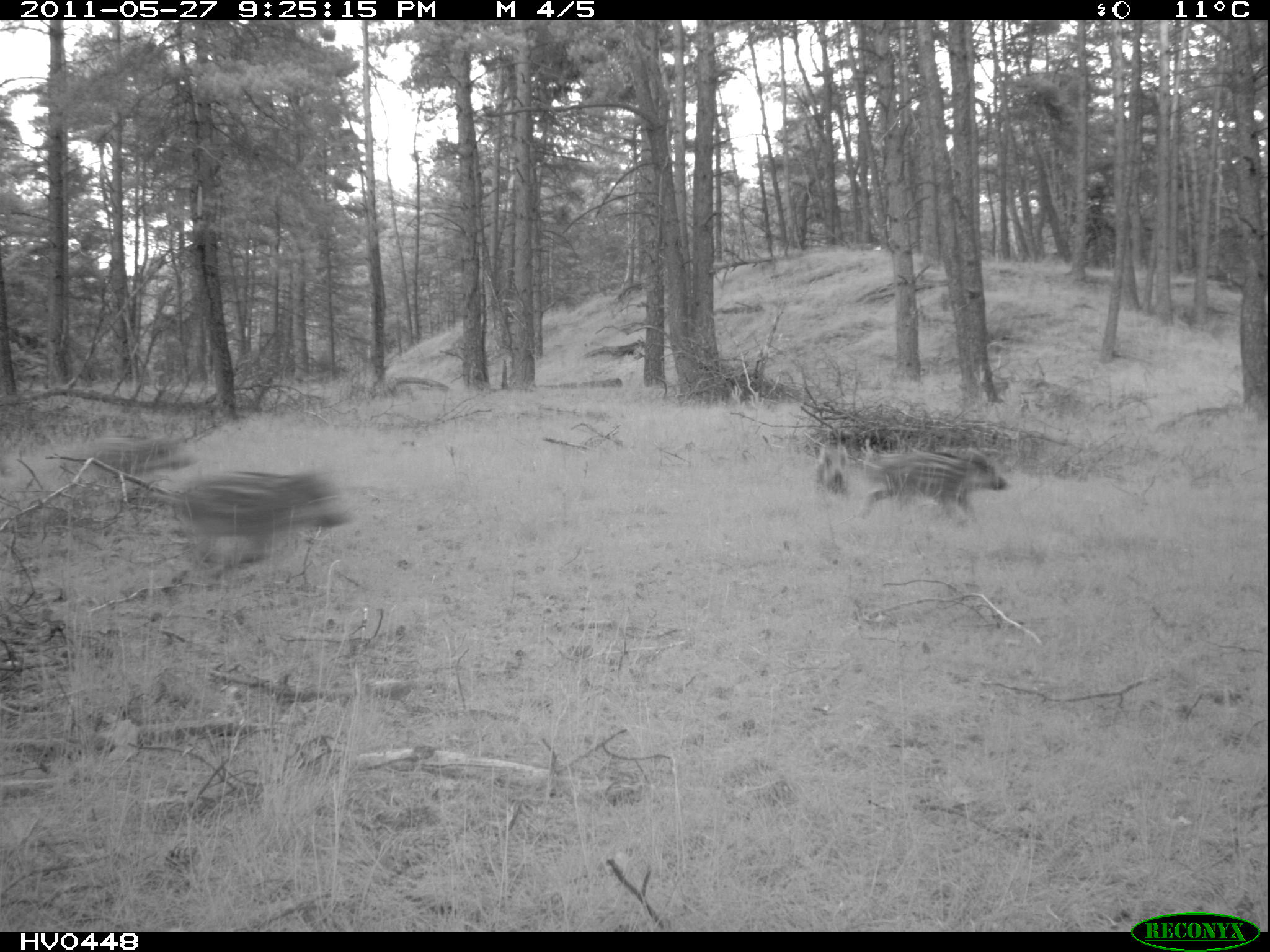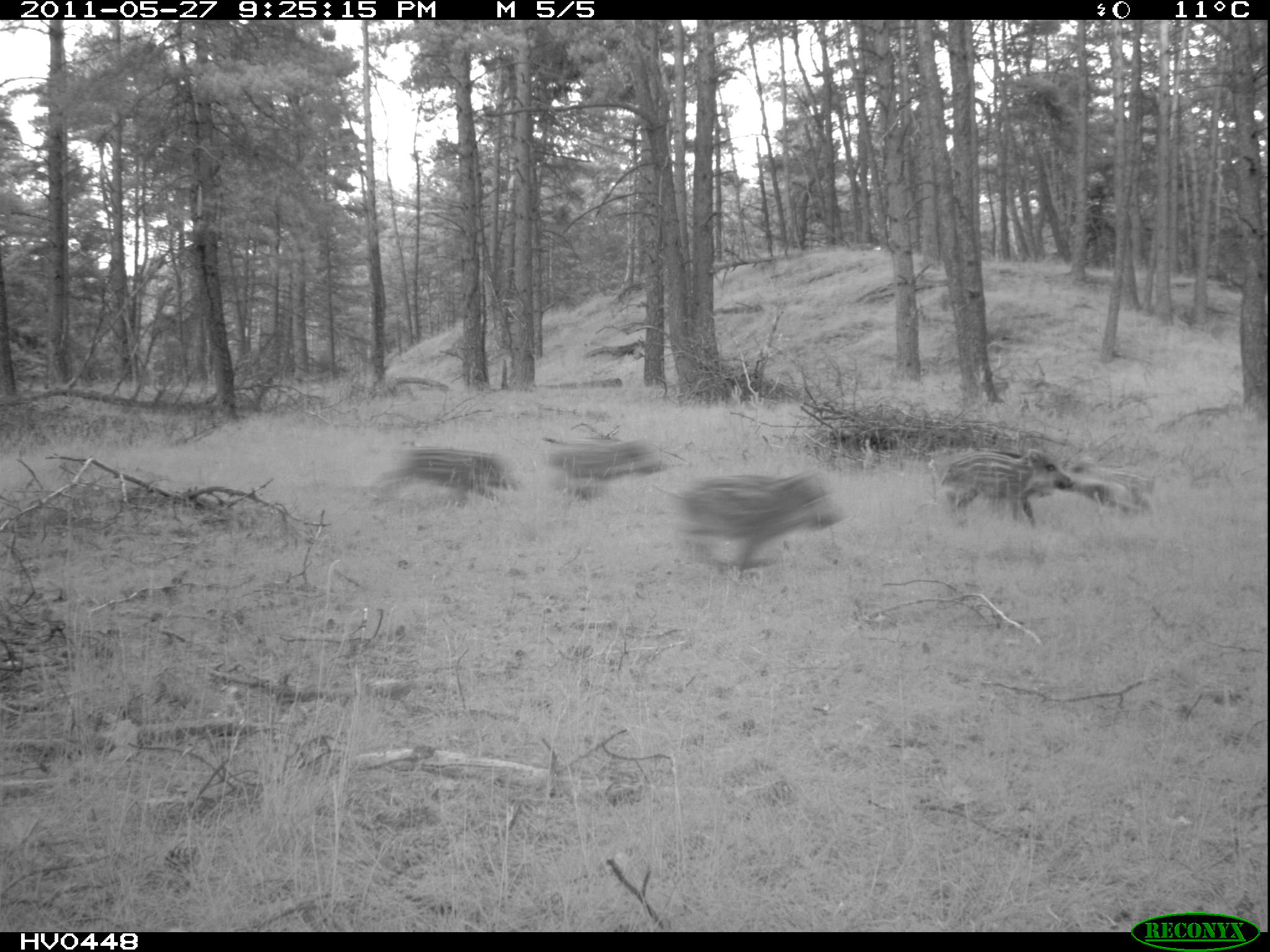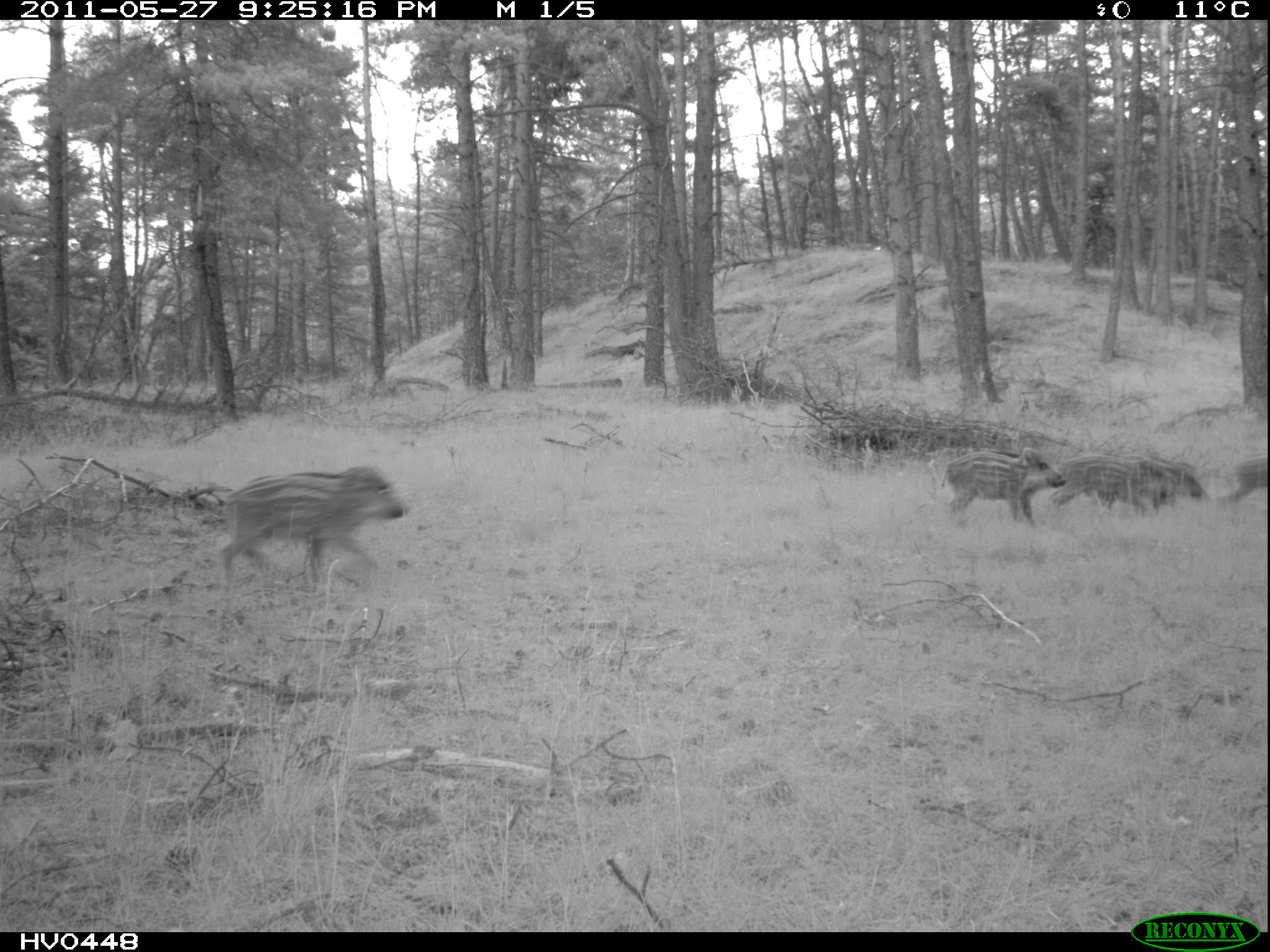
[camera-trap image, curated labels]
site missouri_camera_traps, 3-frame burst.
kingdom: Animalia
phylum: Chordata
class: Mammalia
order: Artiodactyla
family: Suidae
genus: Sus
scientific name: Sus scrofa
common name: wild boar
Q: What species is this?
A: Wild boar (Sus scrofa).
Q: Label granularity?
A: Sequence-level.